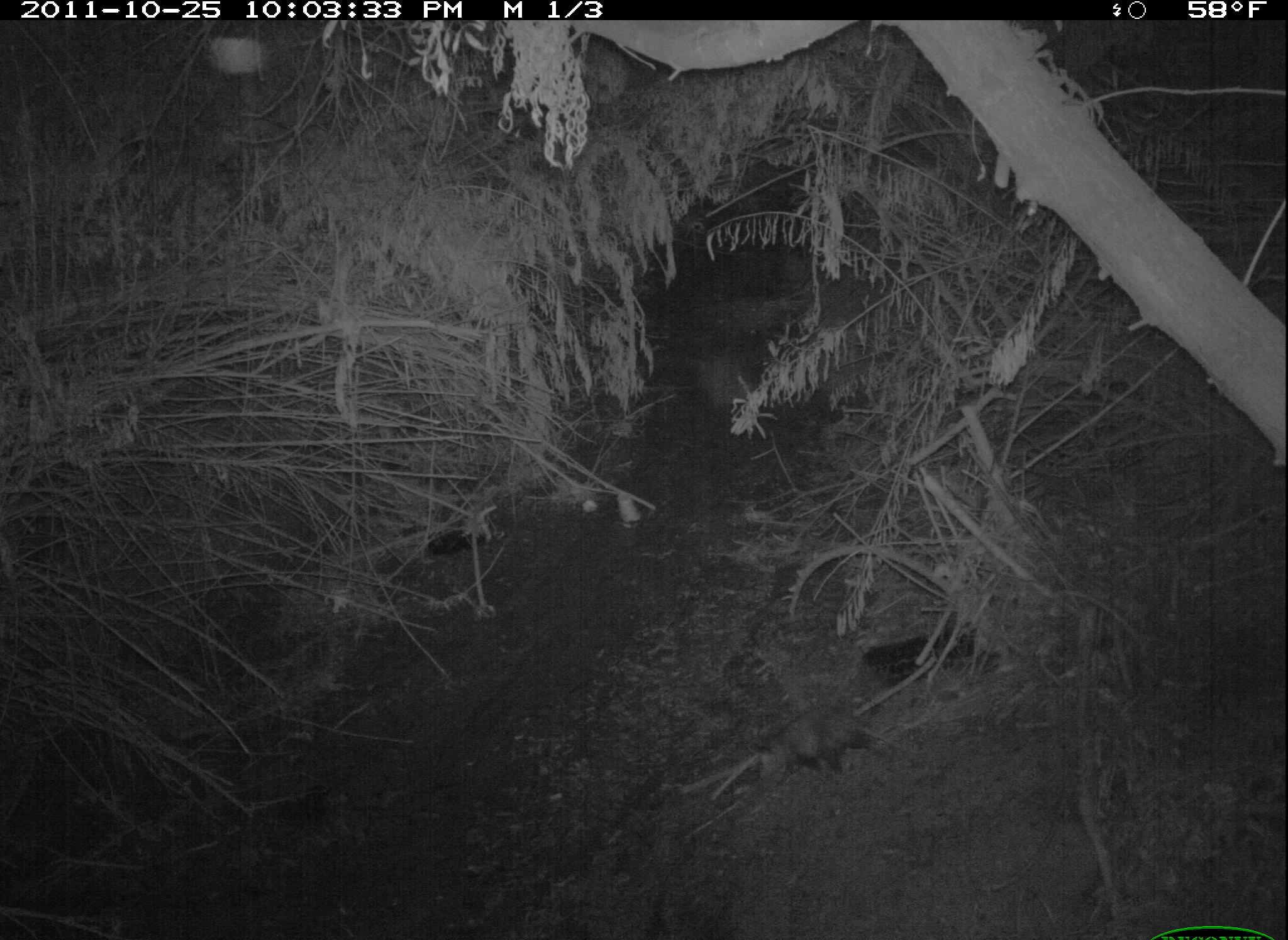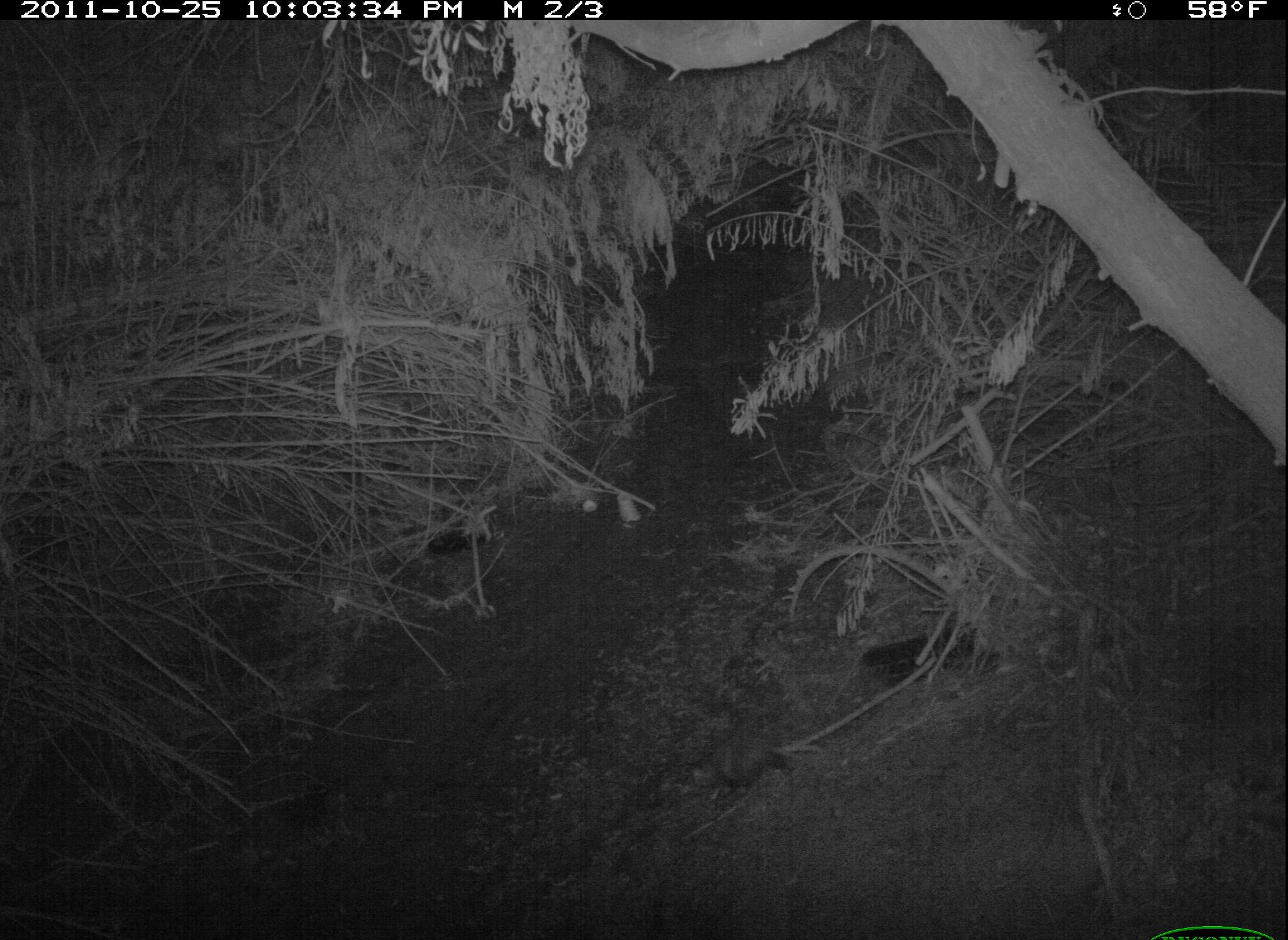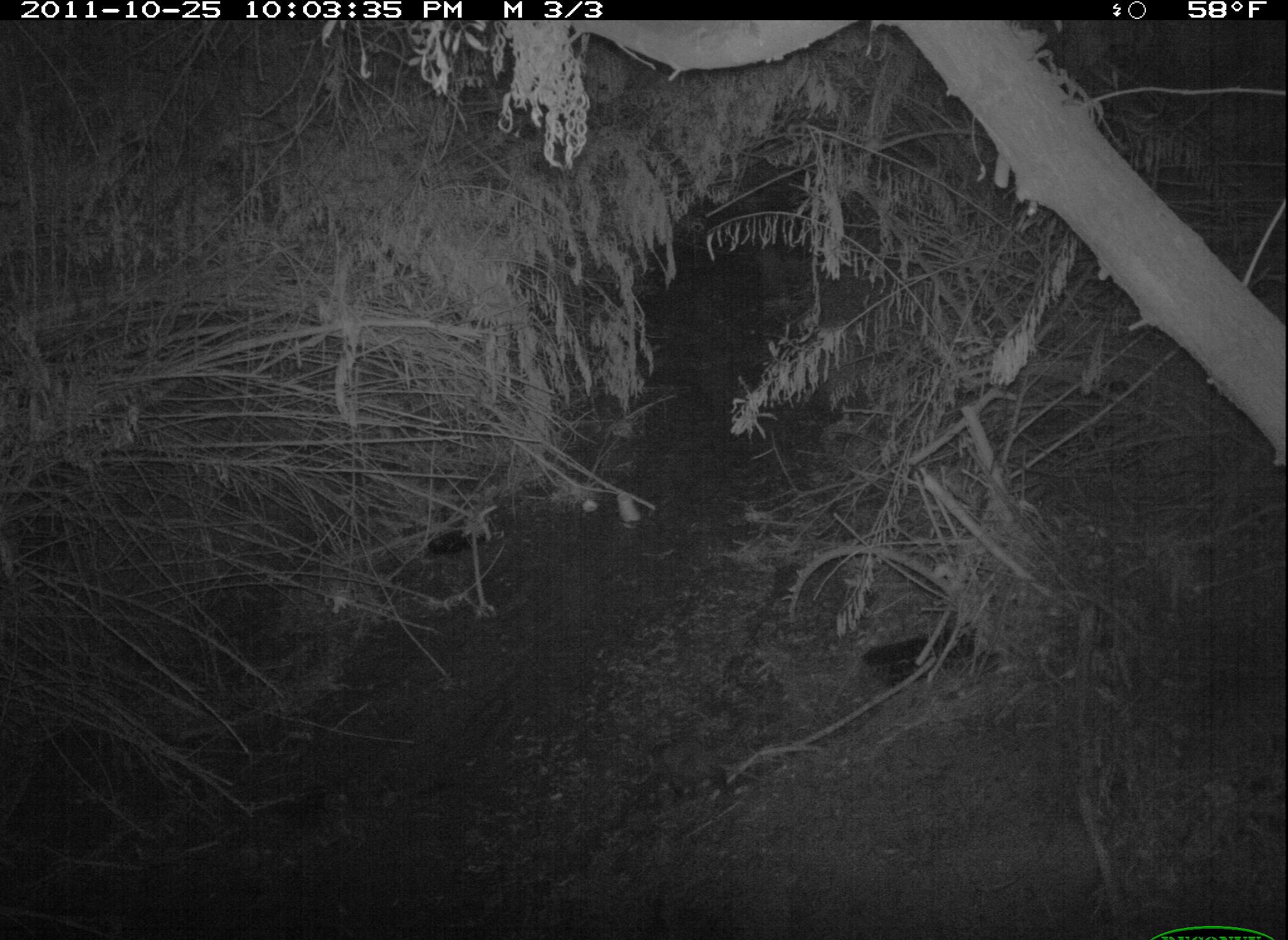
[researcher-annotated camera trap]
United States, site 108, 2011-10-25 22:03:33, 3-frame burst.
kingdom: Animalia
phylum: Chordata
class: Mammalia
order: Didelphimorphia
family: Didelphidae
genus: Didelphis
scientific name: Didelphis virginiana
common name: virginia opossum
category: opossum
Opossum (virginia opossum) (Didelphis virginiana).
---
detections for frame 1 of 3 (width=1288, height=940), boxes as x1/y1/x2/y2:
opossum: 745/697/930/793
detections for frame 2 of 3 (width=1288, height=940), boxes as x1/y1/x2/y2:
opossum: 700/701/810/802